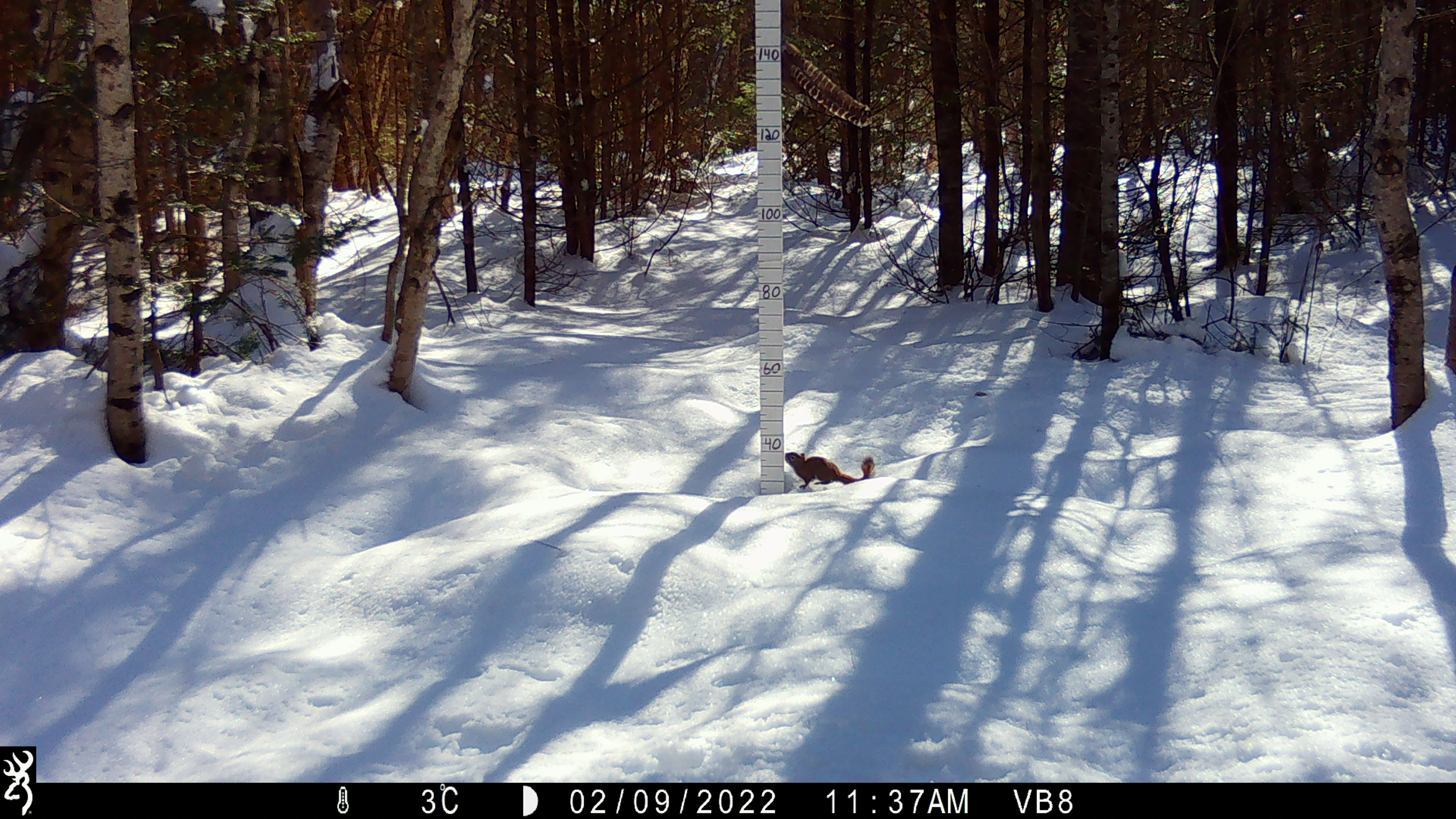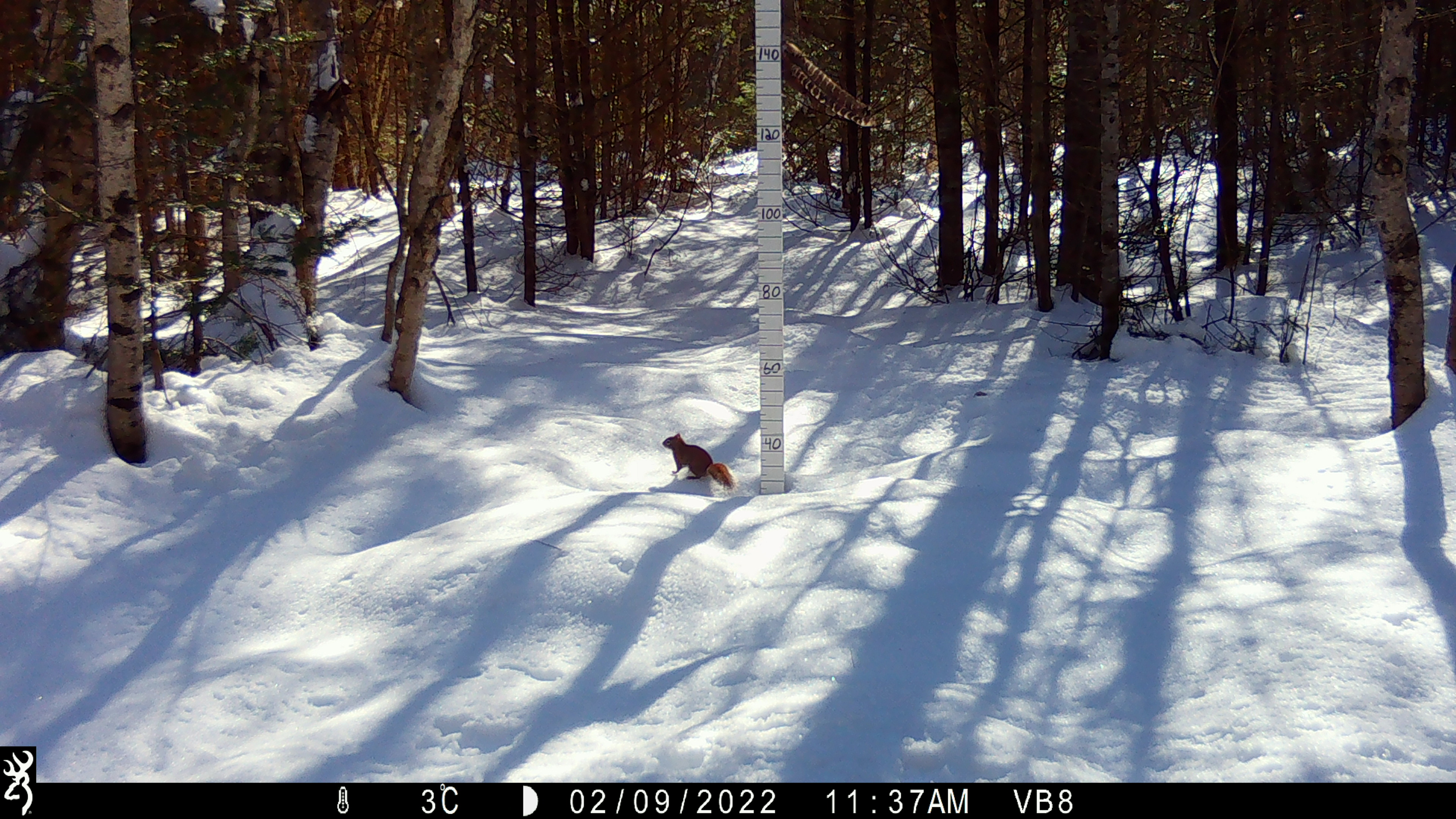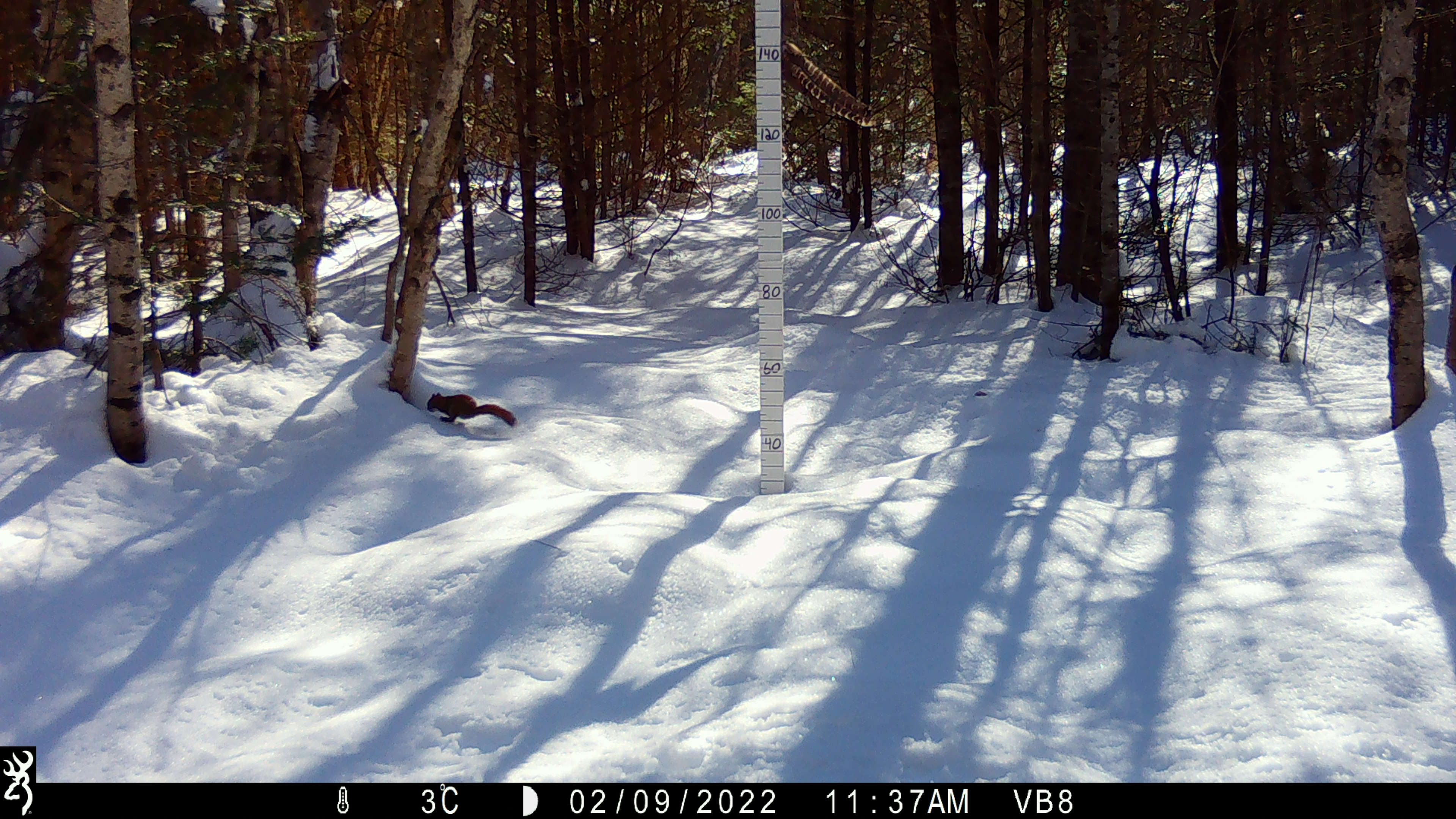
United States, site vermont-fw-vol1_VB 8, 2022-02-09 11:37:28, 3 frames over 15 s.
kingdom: Animalia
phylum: Chordata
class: Mammalia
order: Rodentia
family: Sciuridae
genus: Tamiasciurus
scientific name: Tamiasciurus hudsonicus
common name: red squirrel